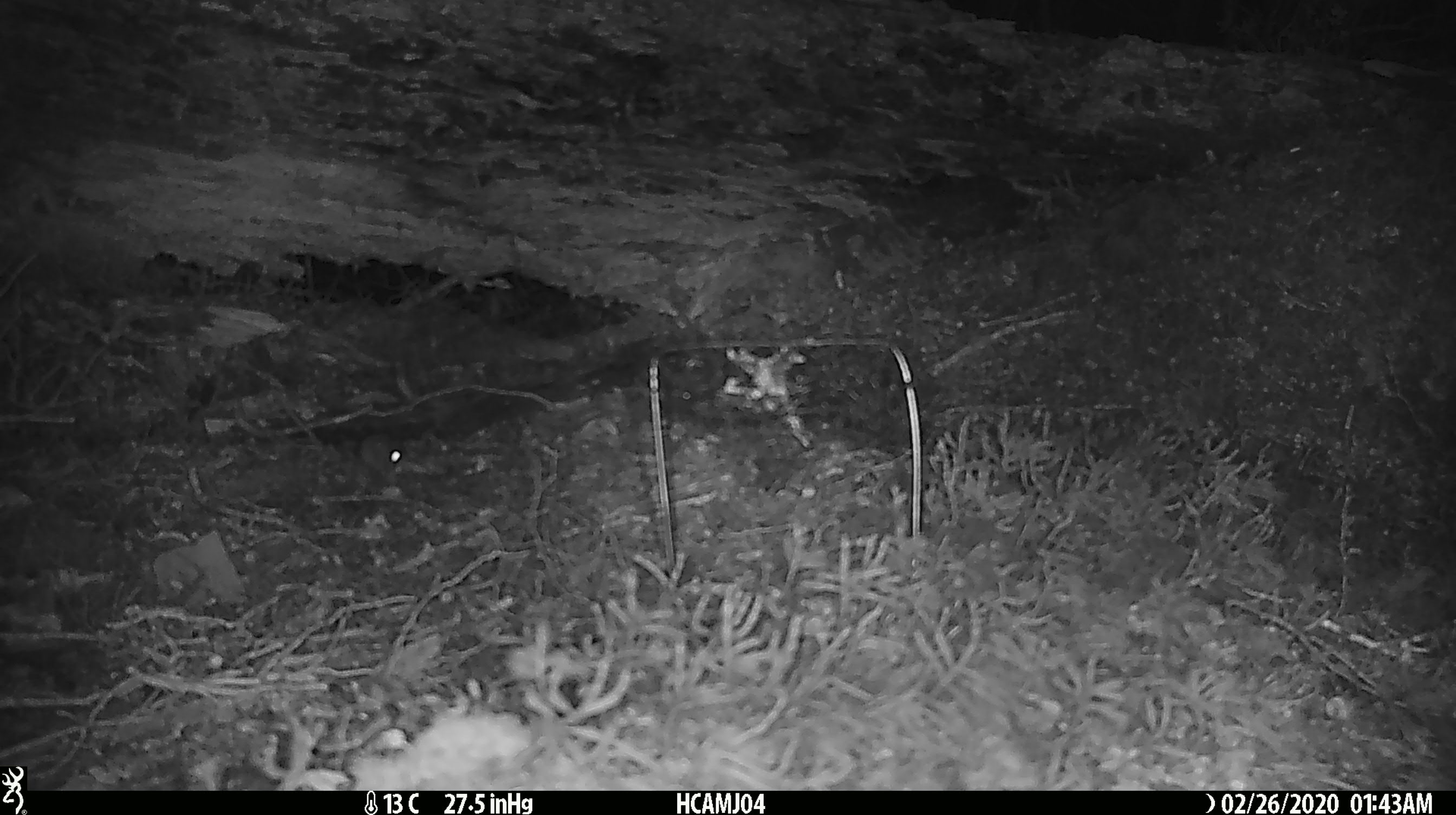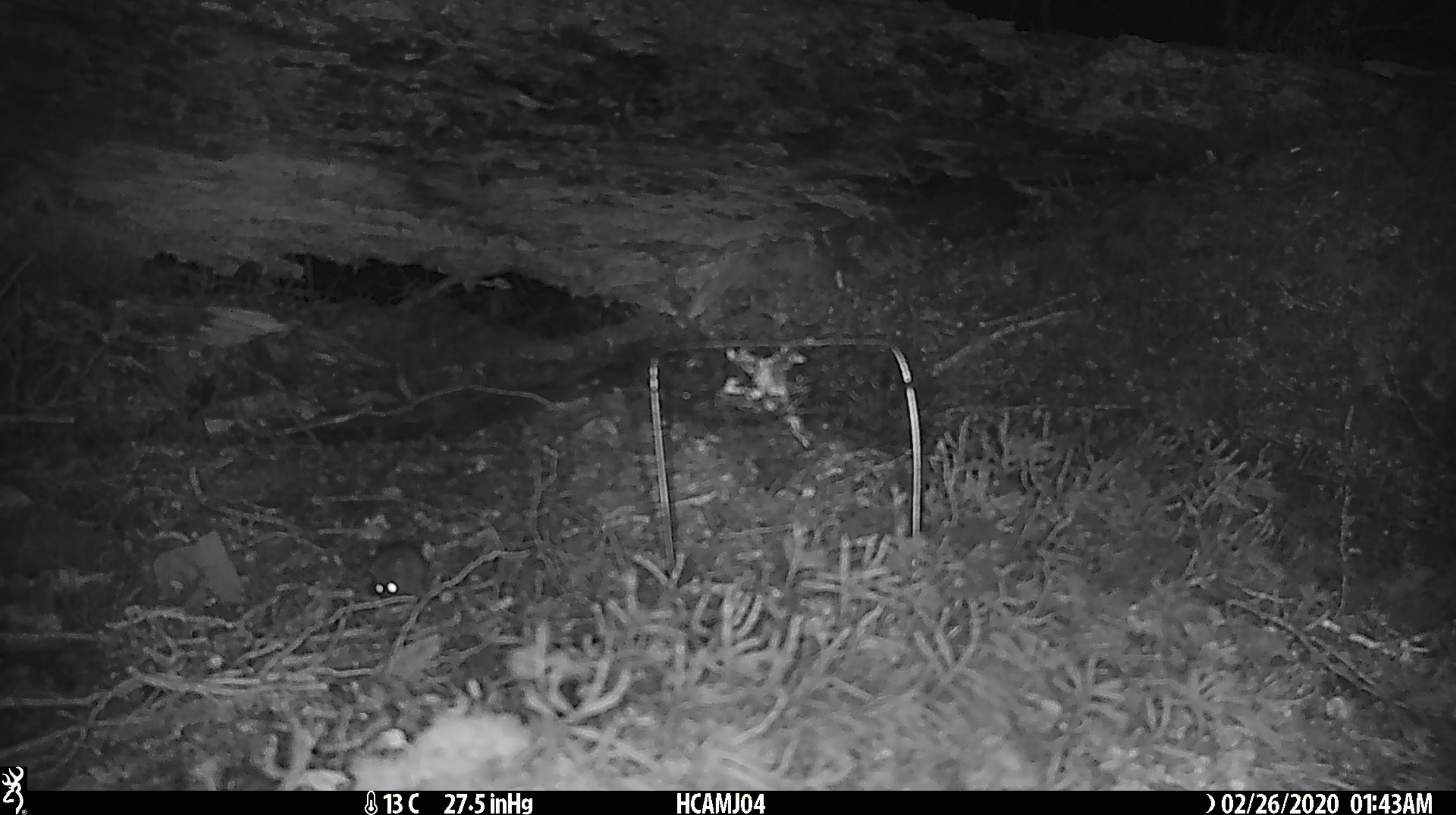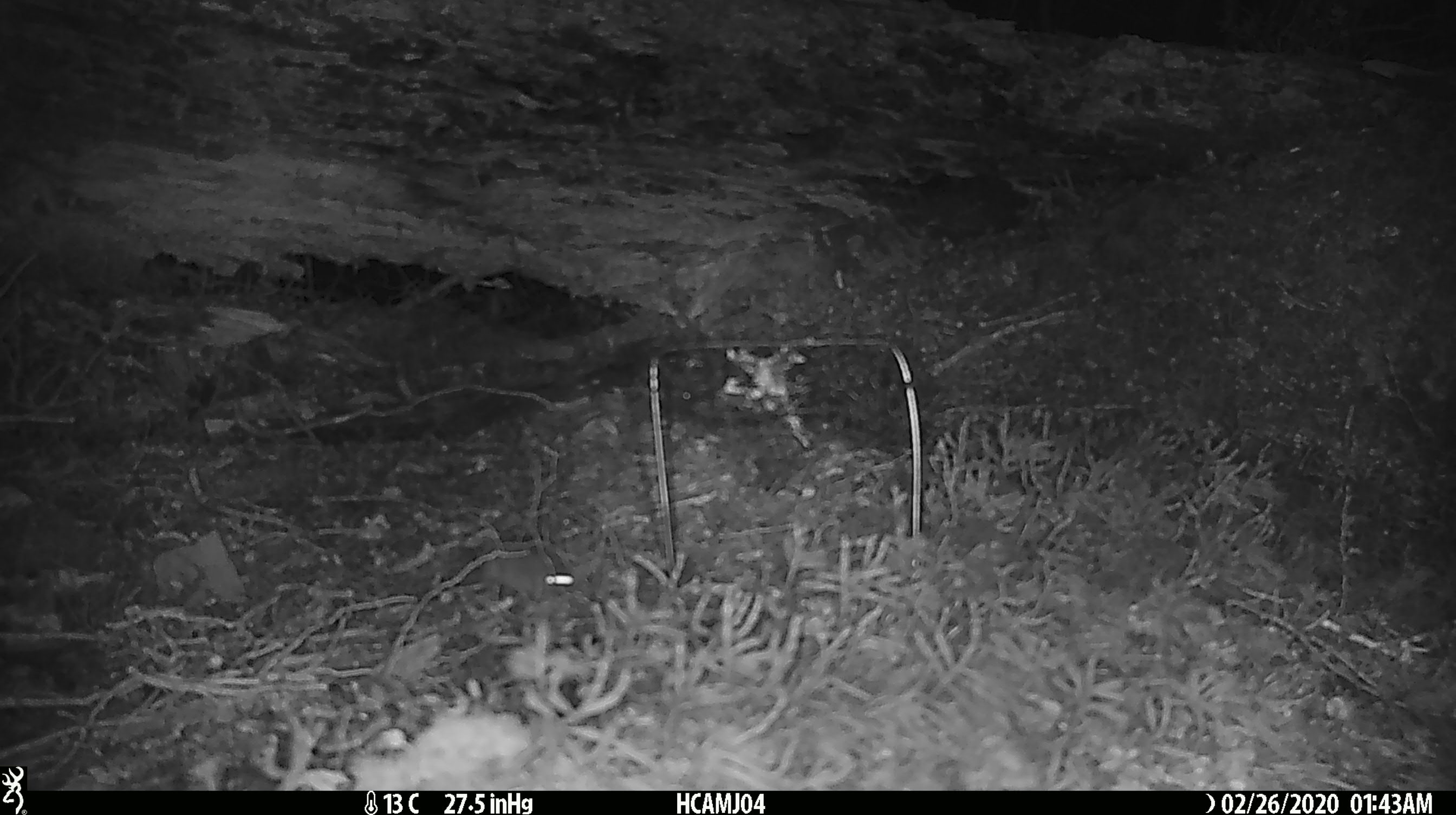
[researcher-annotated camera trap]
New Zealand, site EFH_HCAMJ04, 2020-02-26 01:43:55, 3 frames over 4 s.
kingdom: Animalia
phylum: Chordata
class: Mammalia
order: Rodentia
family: Muridae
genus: Mus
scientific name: Mus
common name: mouse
Mouse (Mus).